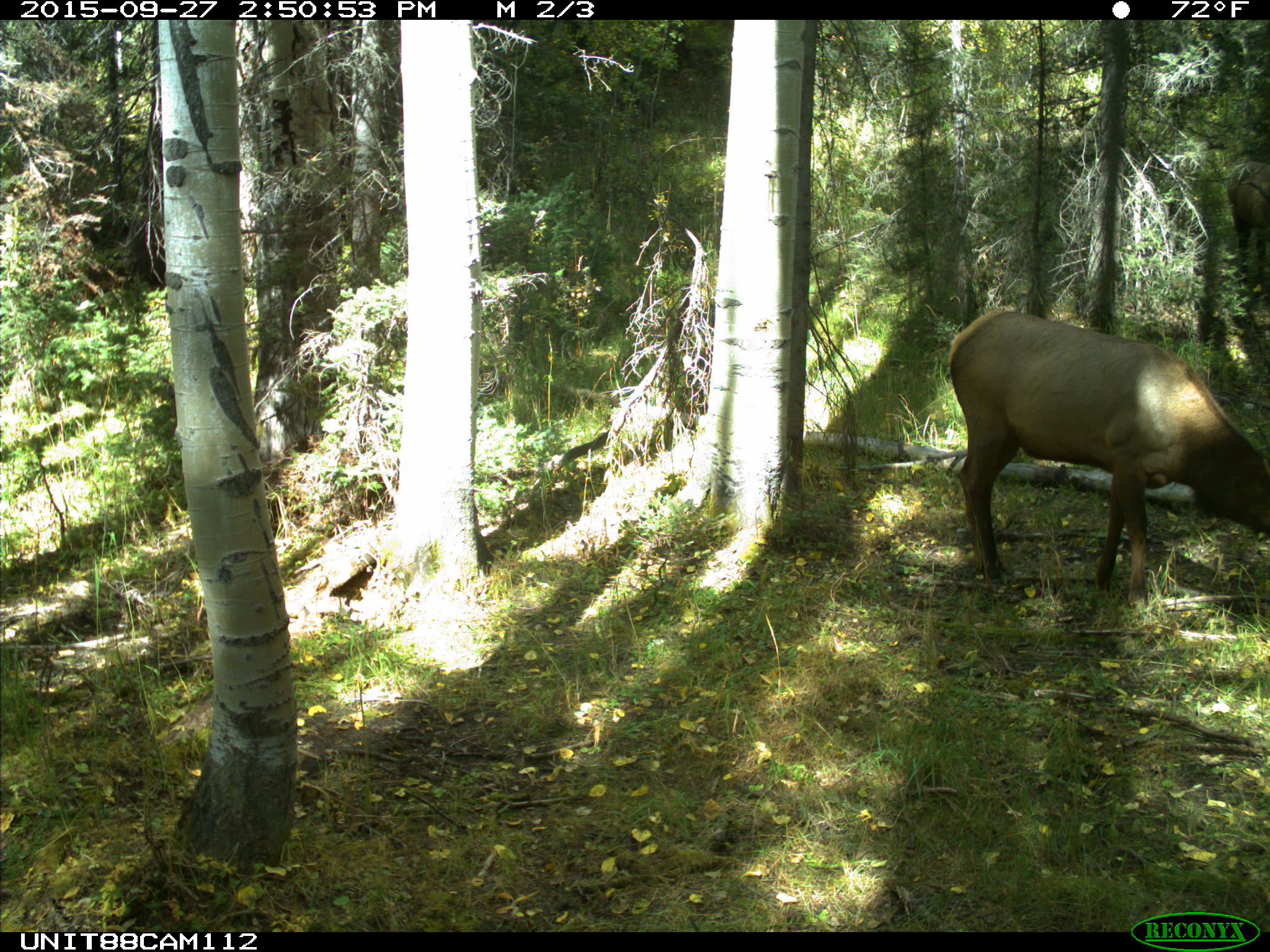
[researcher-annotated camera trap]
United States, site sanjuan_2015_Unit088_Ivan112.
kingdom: Animalia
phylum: Chordata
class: Mammalia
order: Artiodactyla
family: Cervidae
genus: Cervus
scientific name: Cervus elaphus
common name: red deer